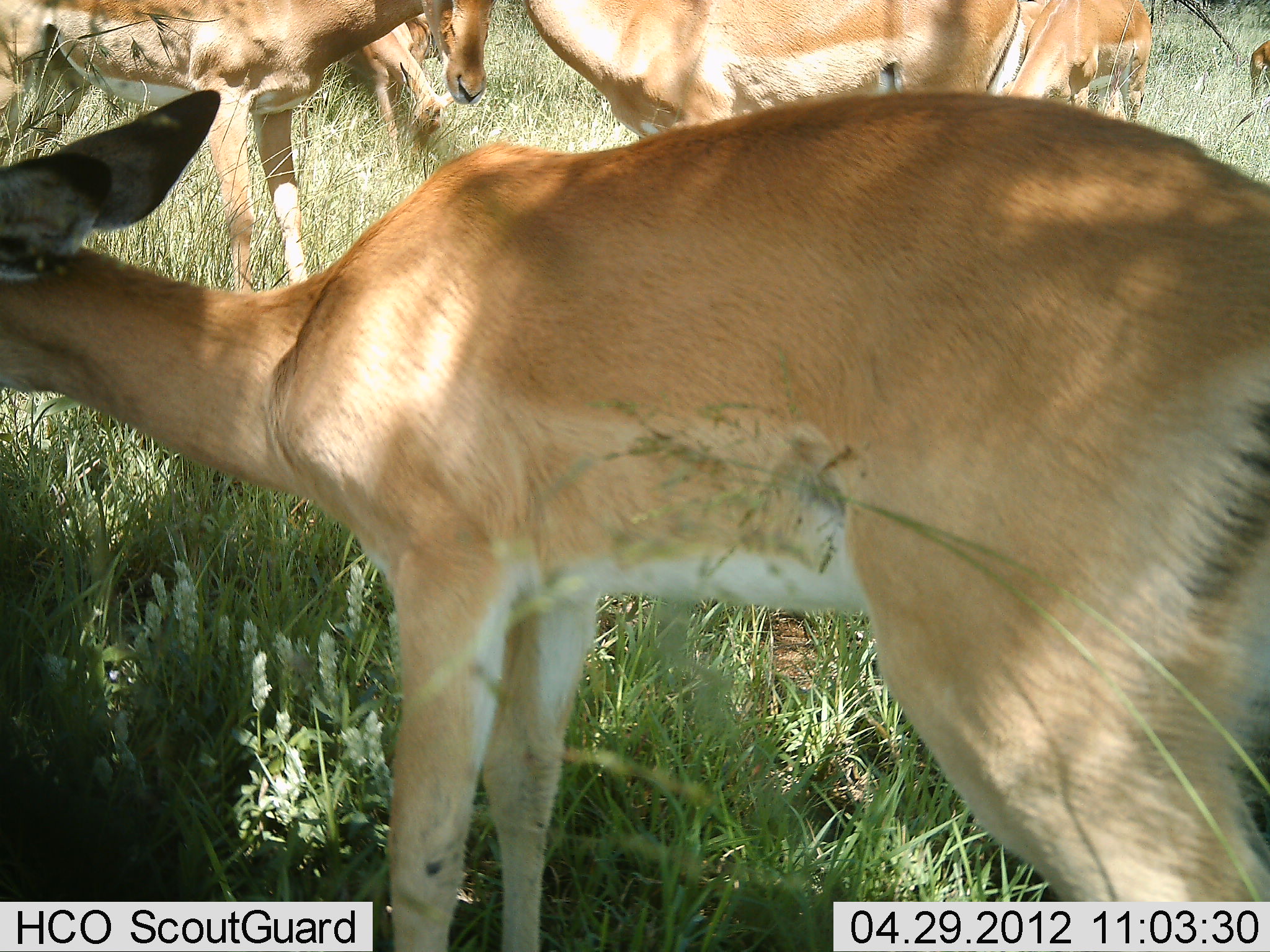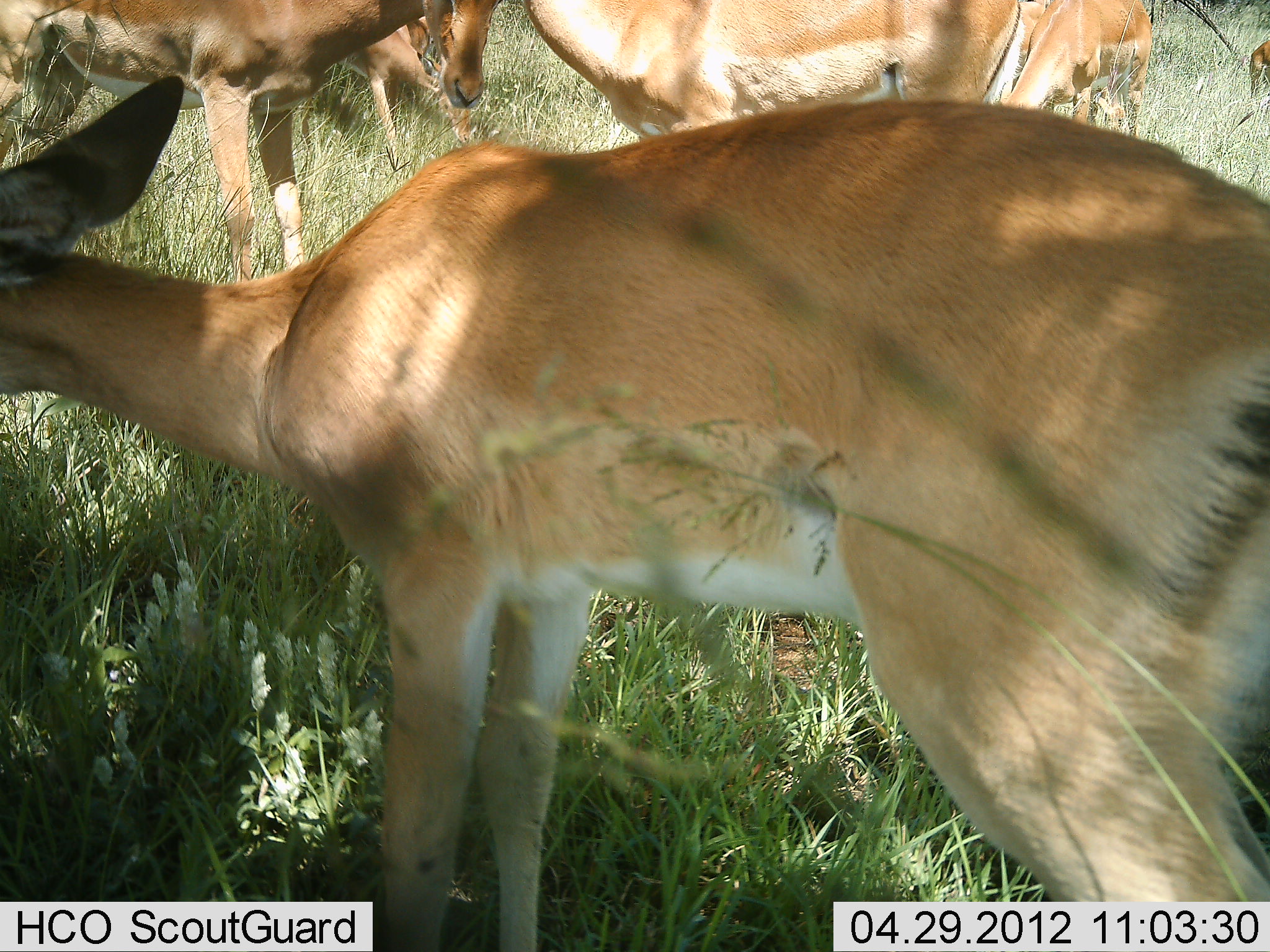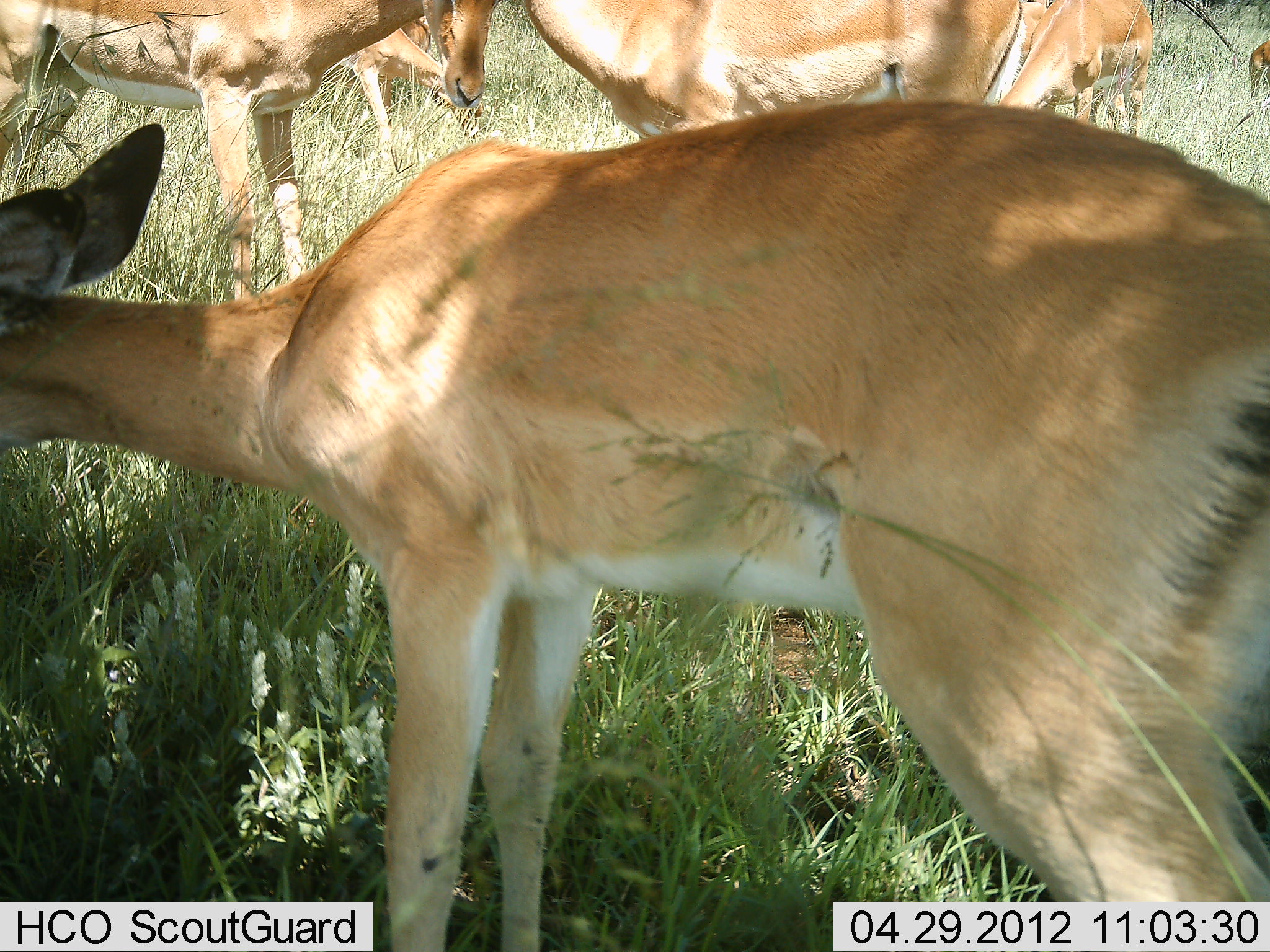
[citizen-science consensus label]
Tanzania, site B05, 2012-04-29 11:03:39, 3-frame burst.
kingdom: Animalia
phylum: Chordata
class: Mammalia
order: Artiodactyla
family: Bovidae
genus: Aepyceros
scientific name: Aepyceros melampus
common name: impala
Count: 6.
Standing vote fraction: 78%.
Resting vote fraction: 6%.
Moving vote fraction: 0%.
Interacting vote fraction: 0%.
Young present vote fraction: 28%.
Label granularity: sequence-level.